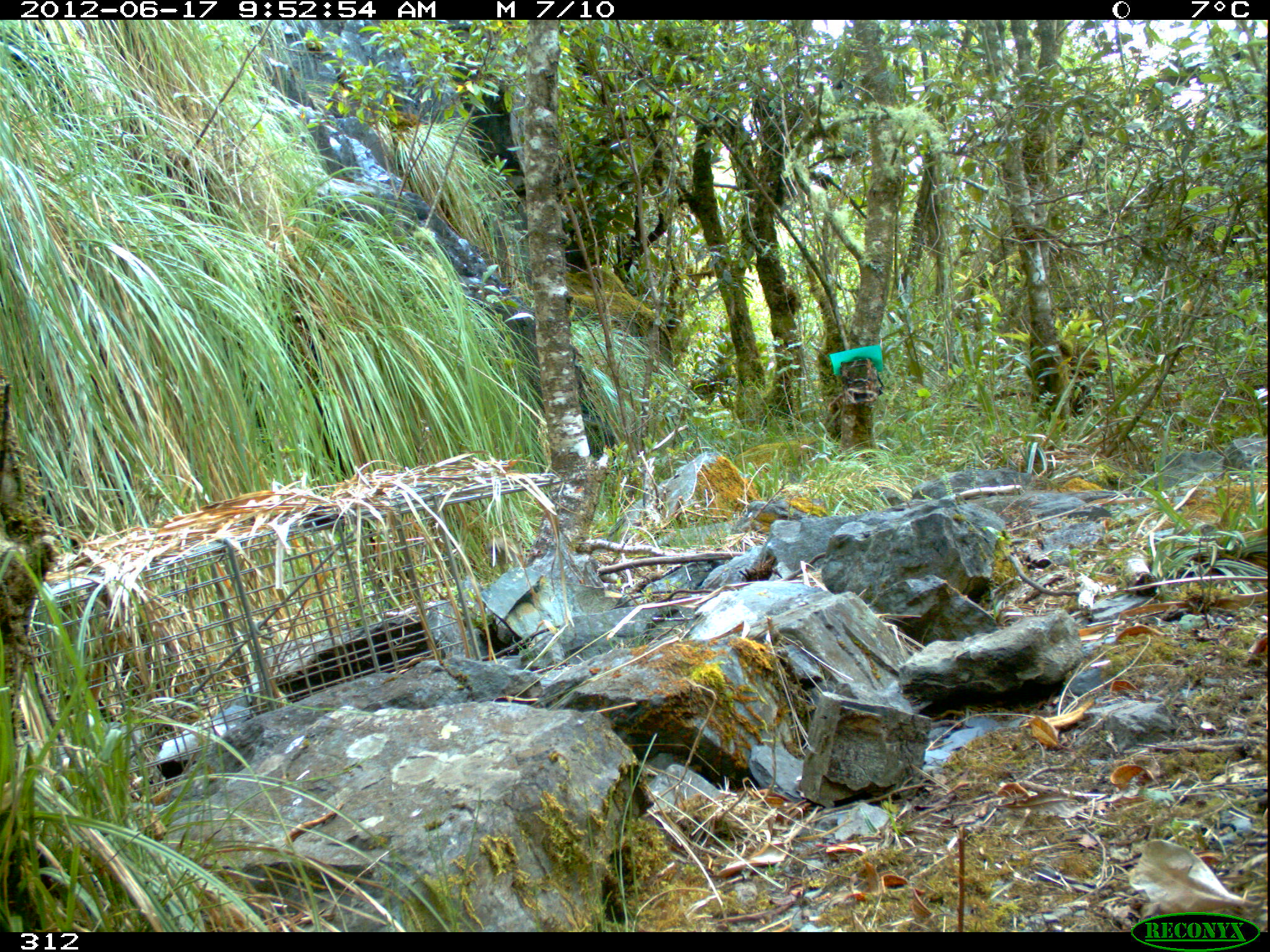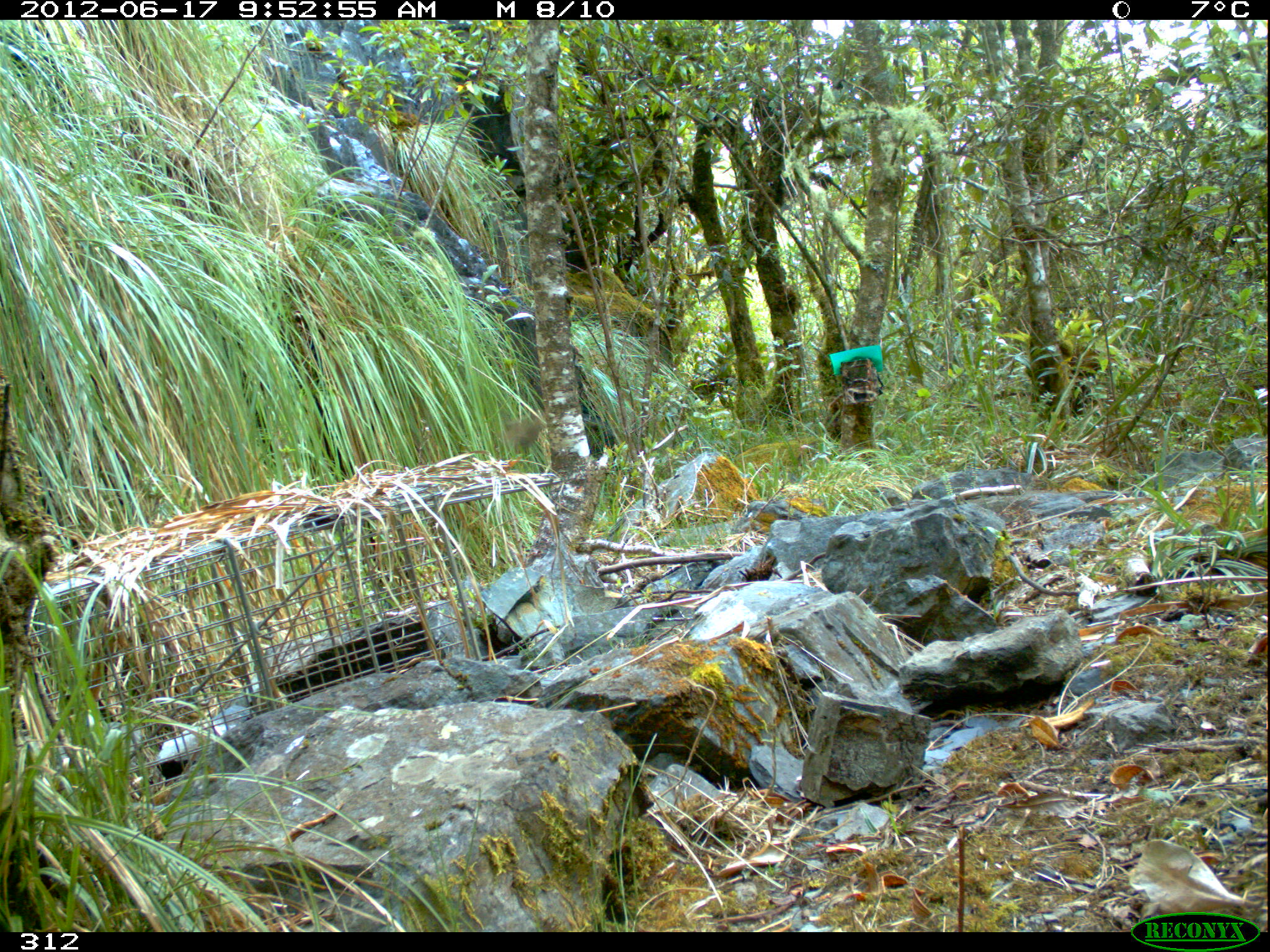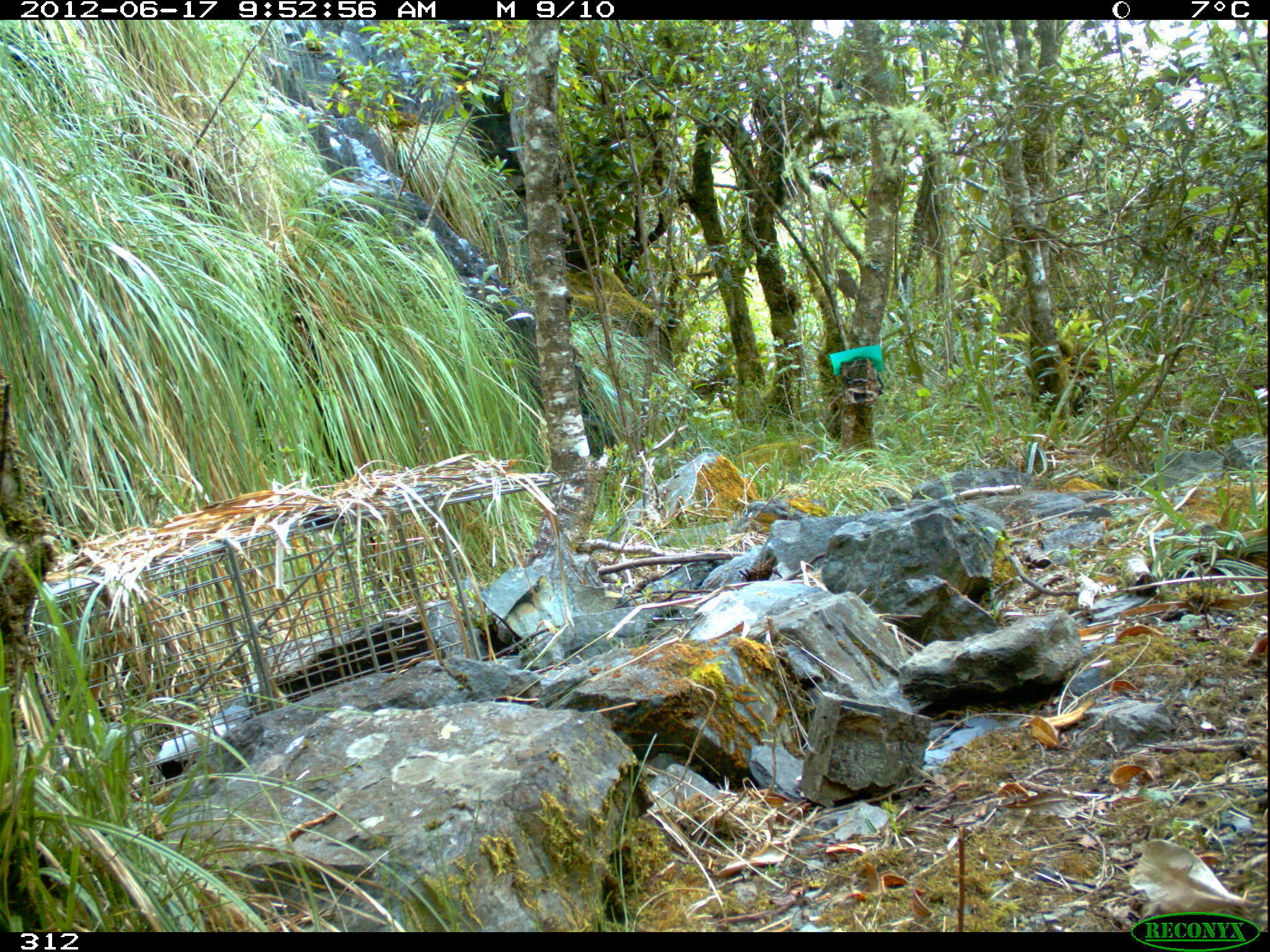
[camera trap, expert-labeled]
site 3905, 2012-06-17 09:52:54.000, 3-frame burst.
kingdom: Animalia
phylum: Chordata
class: Aves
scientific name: Aves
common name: bird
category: unknown bird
Unknown bird (bird) (Aves).